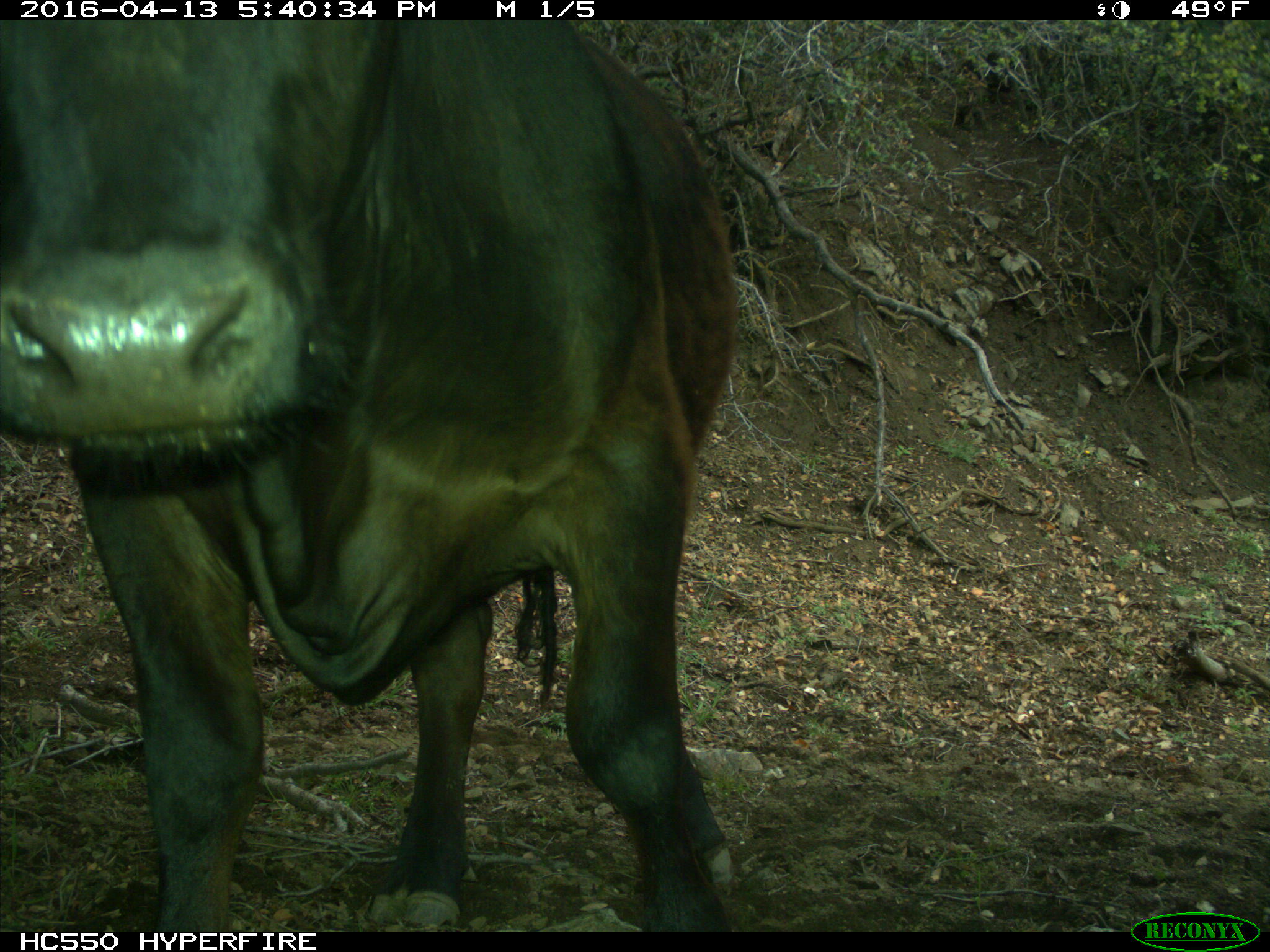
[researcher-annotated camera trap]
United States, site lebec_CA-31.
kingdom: Animalia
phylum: Chordata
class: Mammalia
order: Artiodactyla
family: Bovidae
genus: Bos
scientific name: Bos taurus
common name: domestic cow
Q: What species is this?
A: Bos taurus (domestic cow).